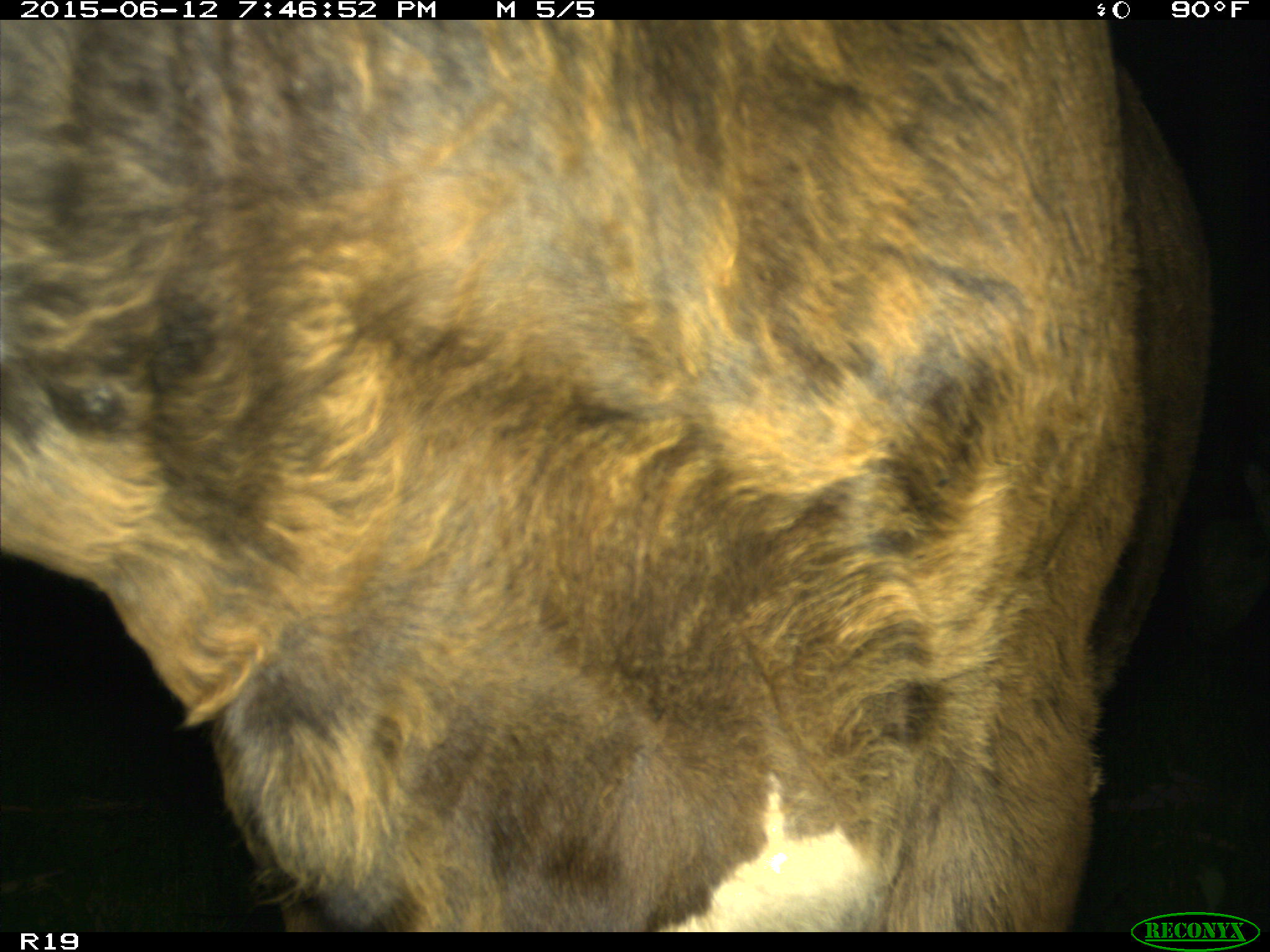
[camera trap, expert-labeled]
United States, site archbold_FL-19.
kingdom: Animalia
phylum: Chordata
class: Mammalia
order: Artiodactyla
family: Bovidae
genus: Bos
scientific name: Bos taurus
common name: domestic cow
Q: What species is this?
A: Bos taurus (domestic cow).